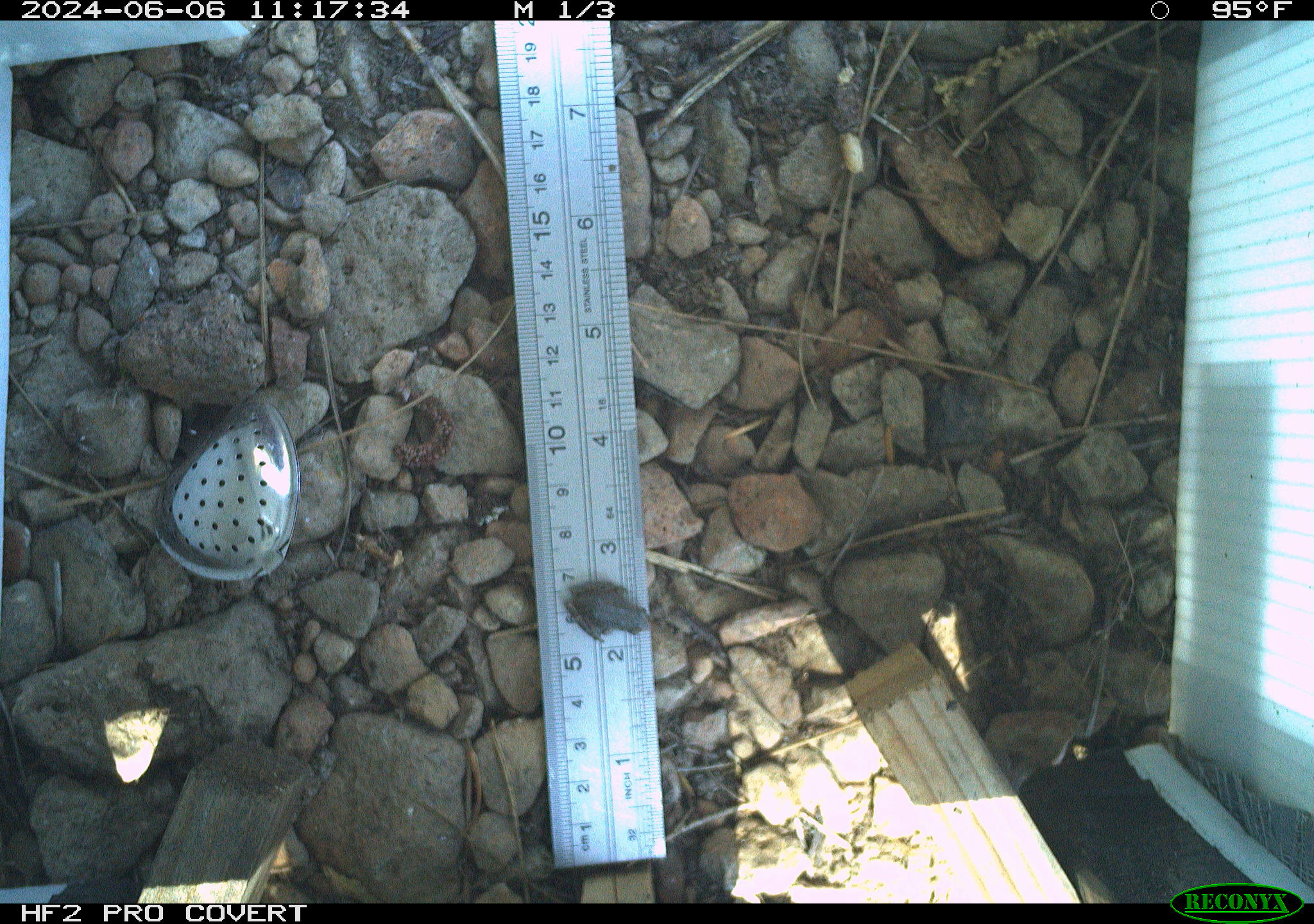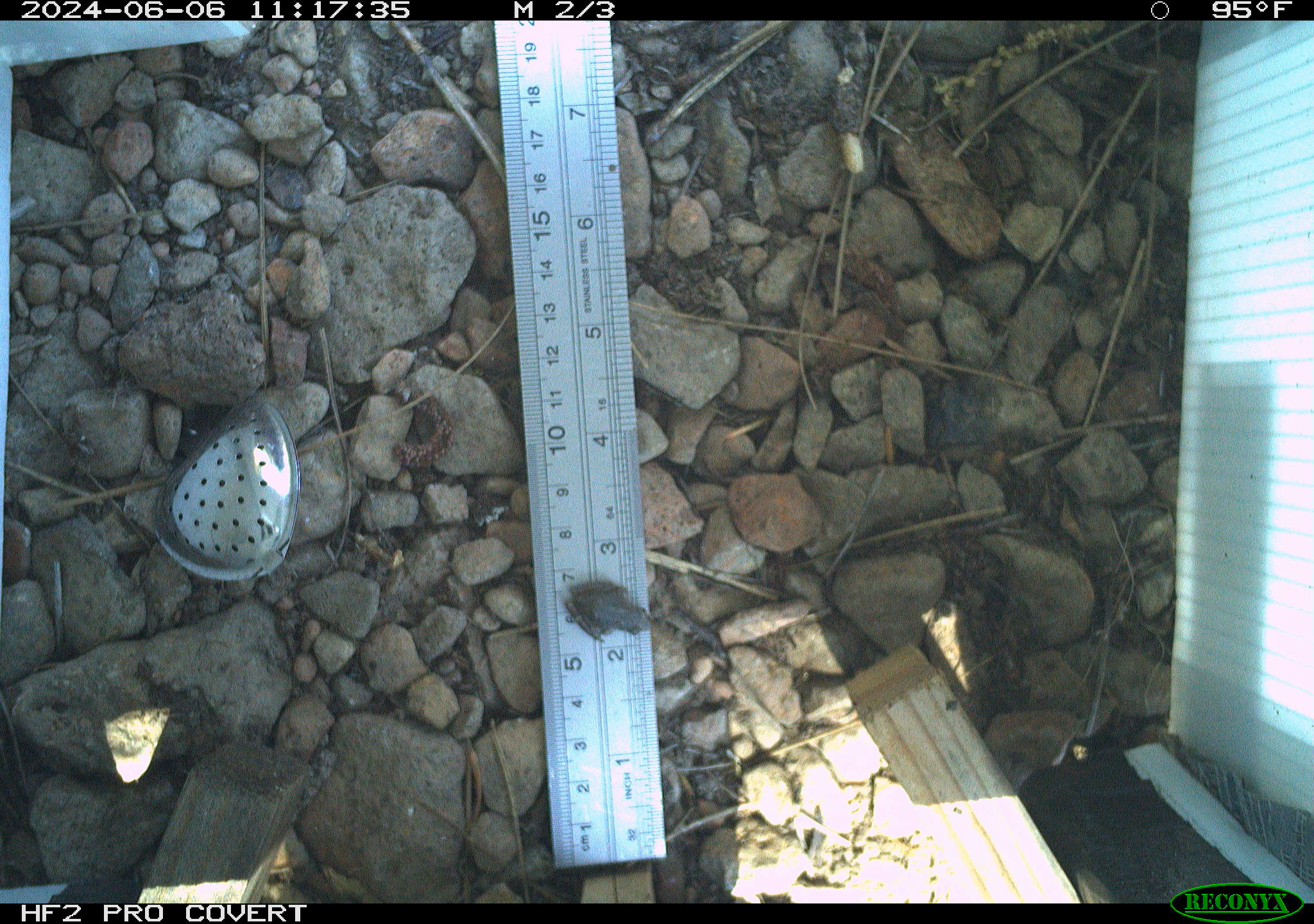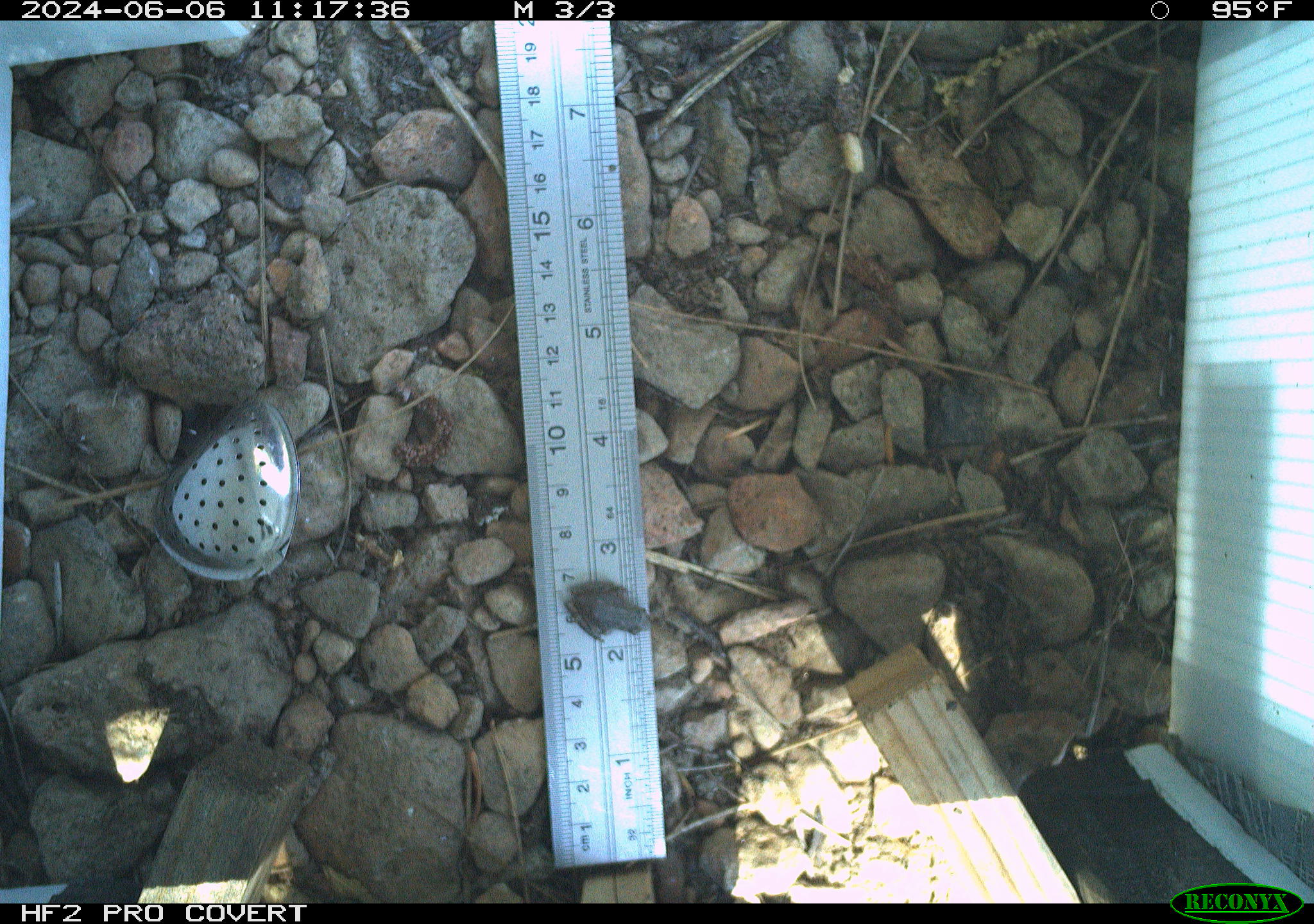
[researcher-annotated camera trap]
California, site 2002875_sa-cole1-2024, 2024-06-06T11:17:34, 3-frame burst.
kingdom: Animalia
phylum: Chordata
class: Amphibia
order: Anura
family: Hylidae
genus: Pseudacris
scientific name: Pseudacris regilla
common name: sierran treefrog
Sierran treefrog (Pseudacris regilla).